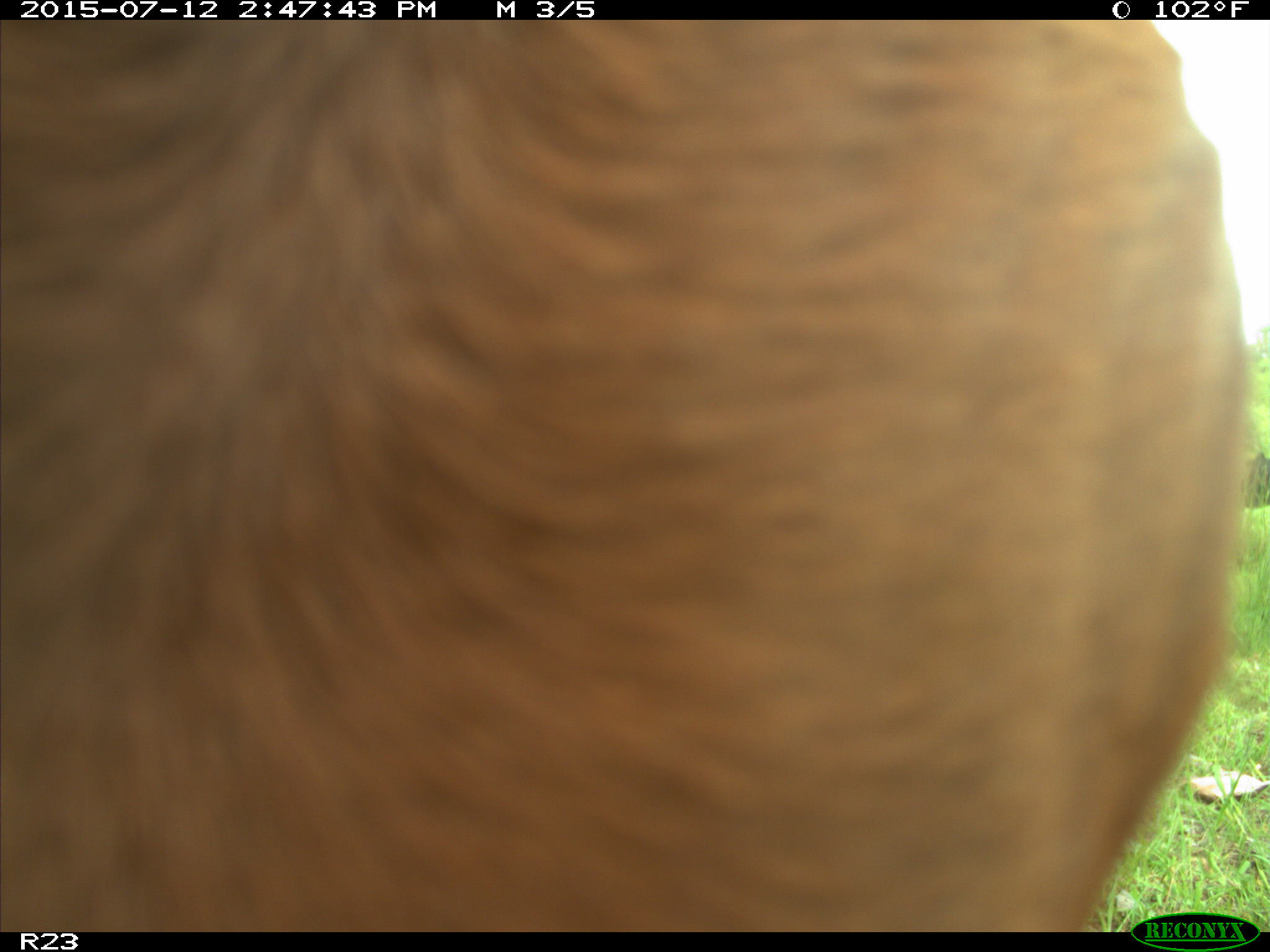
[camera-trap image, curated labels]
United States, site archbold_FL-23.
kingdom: Animalia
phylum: Chordata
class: Mammalia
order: Artiodactyla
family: Bovidae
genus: Bos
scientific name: Bos taurus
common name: domestic cow